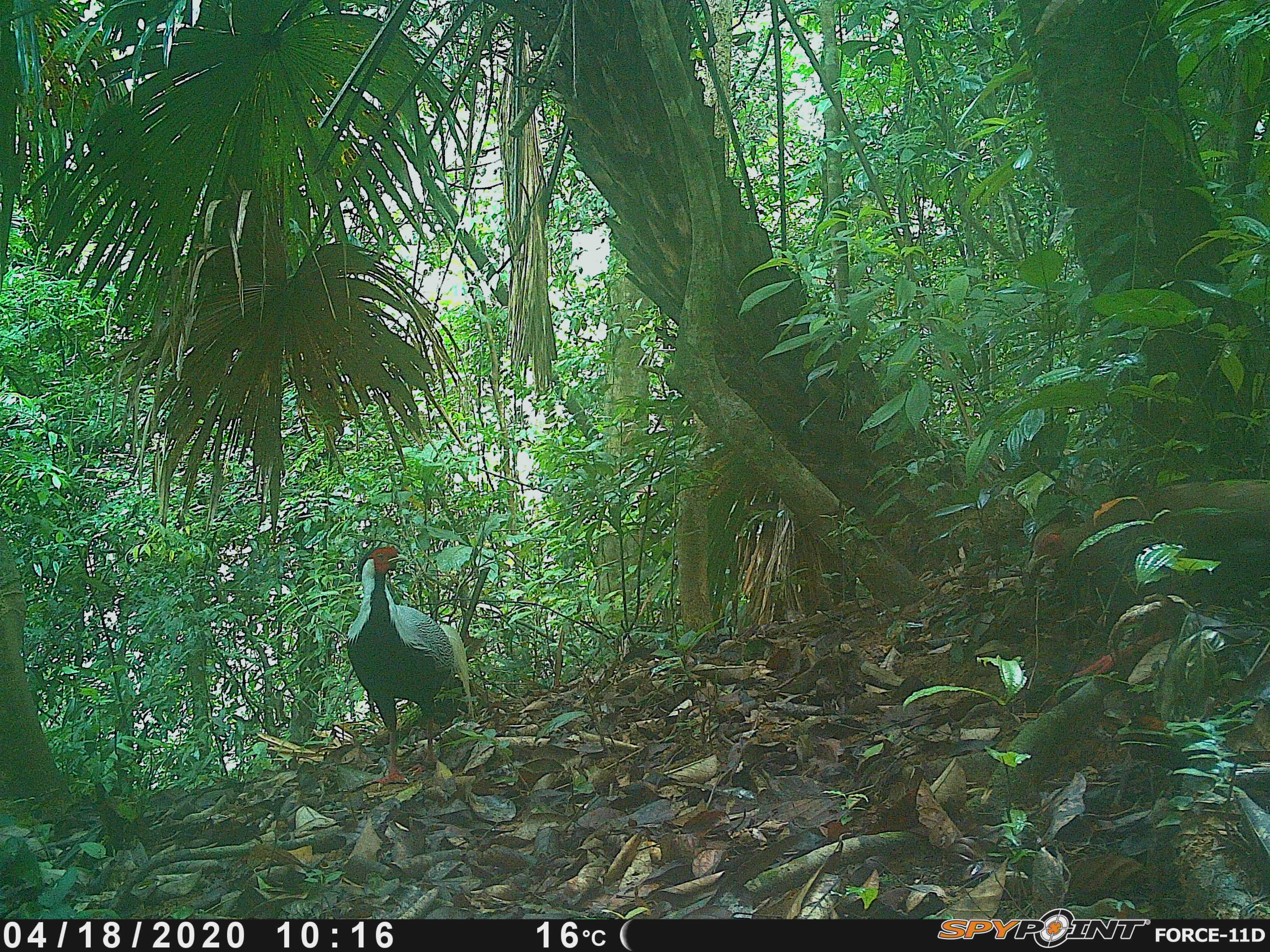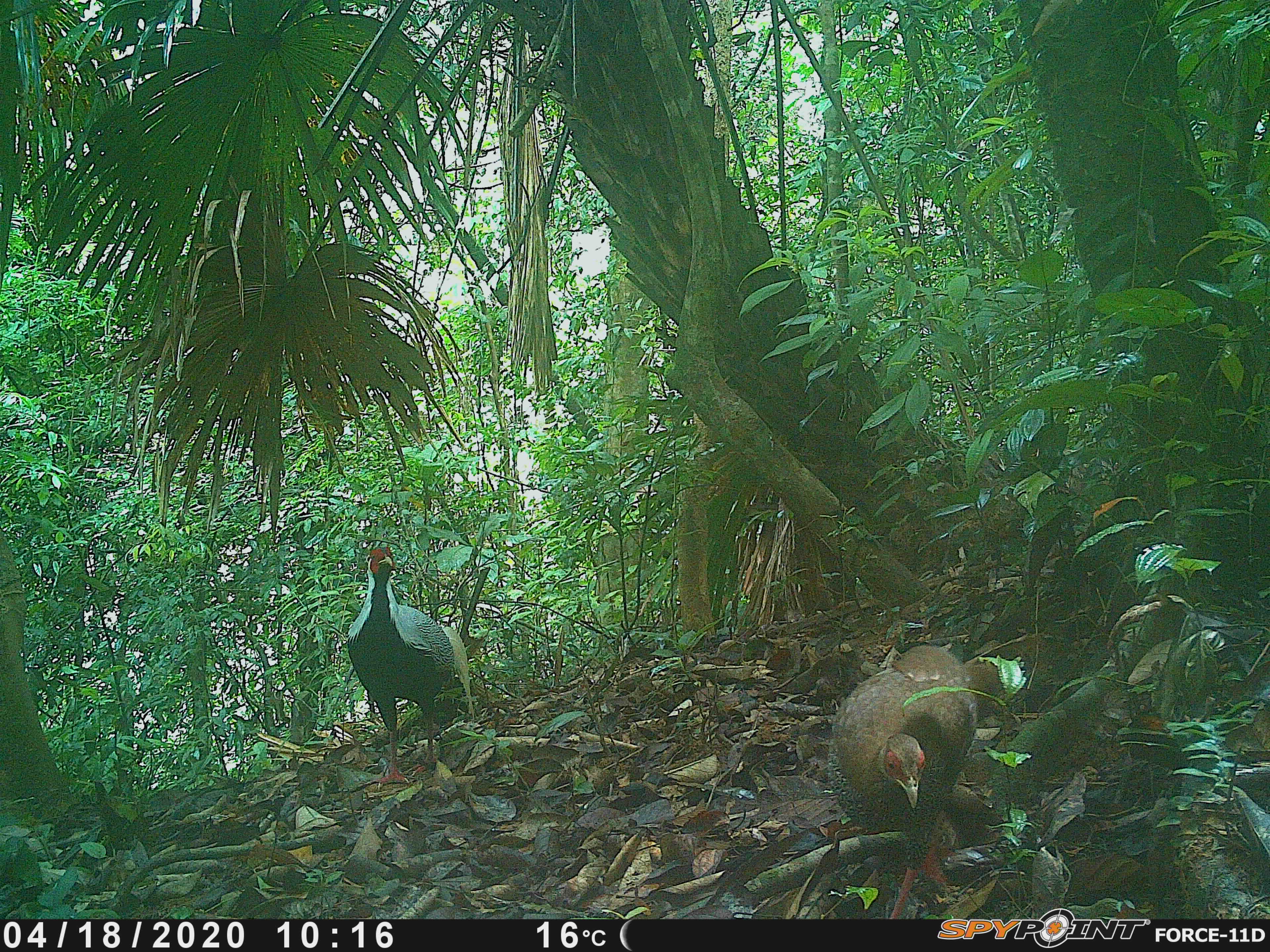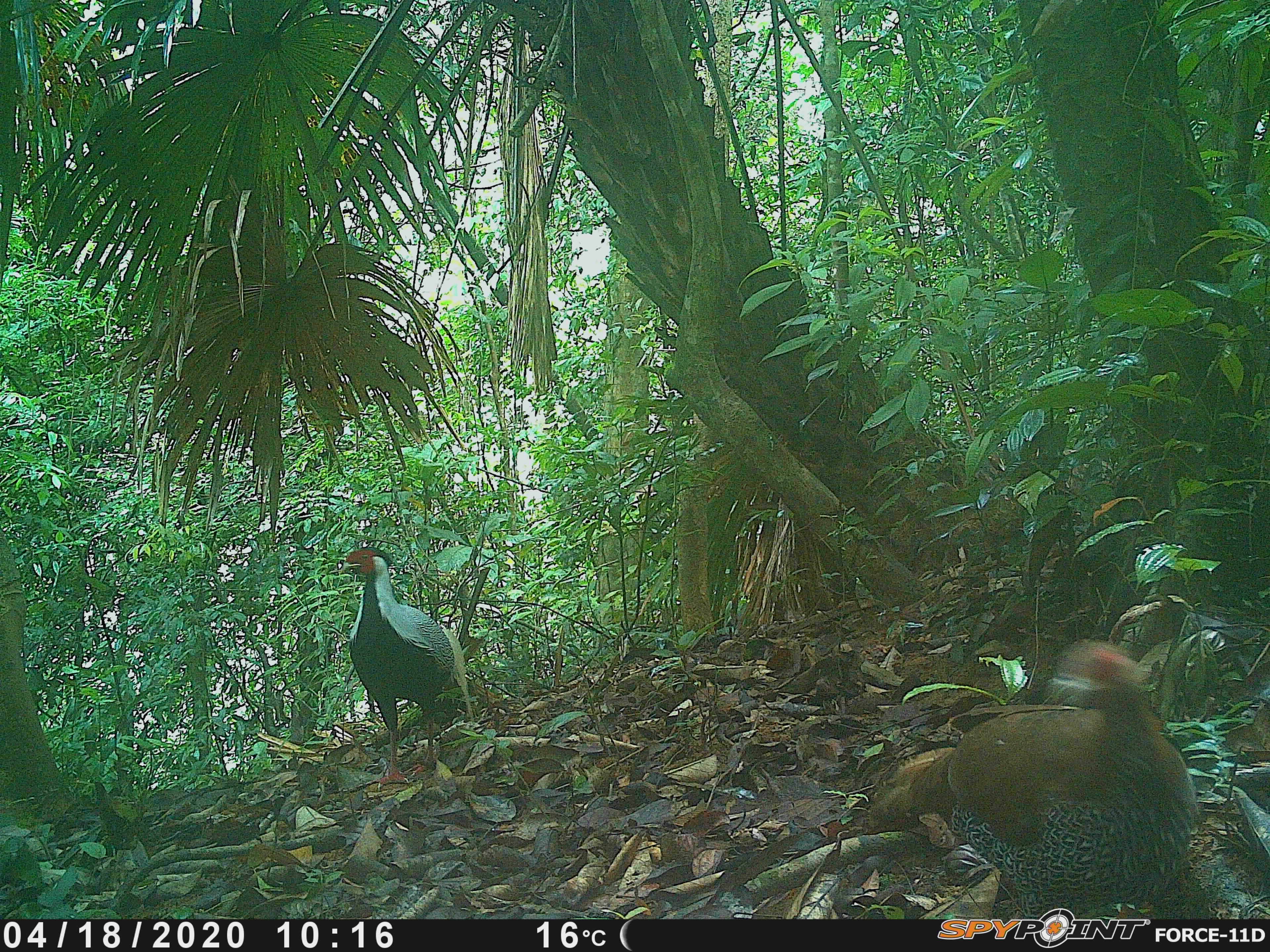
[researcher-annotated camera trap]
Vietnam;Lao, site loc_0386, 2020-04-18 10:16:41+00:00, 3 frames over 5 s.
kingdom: Animalia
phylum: Chordata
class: Aves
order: Galliformes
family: Phasianidae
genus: Lophura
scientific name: Lophura nycthemera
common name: silver pheasant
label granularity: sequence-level